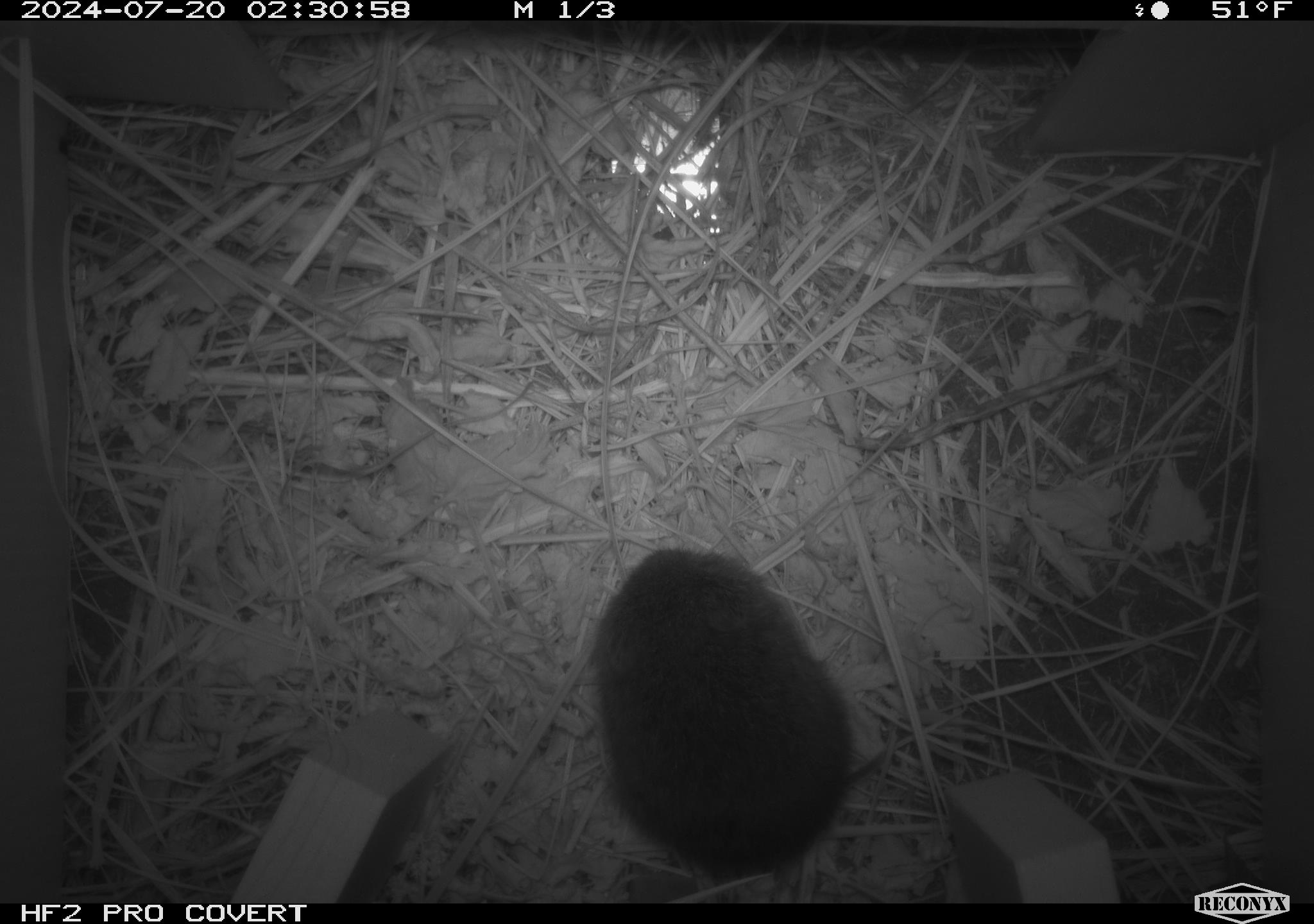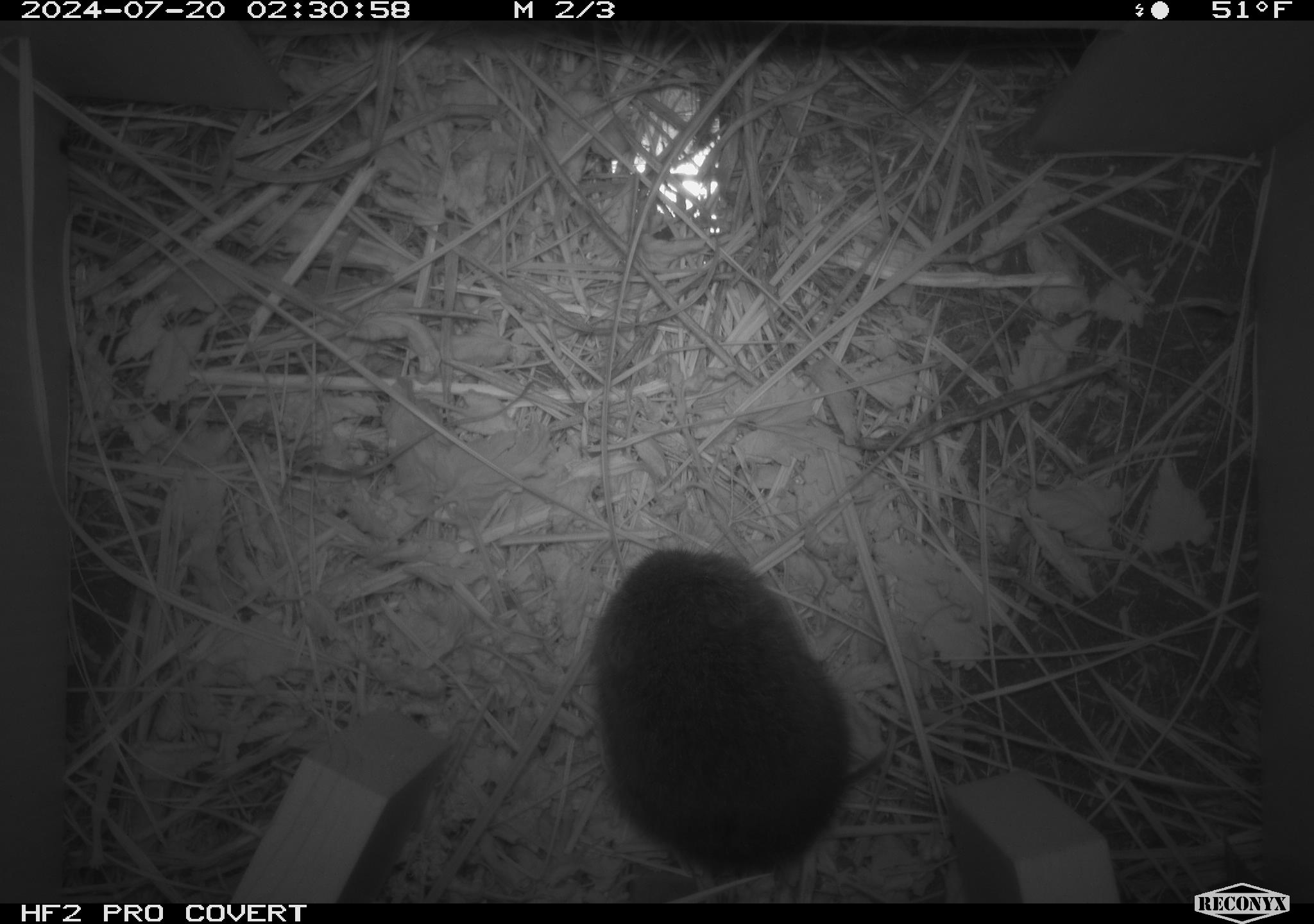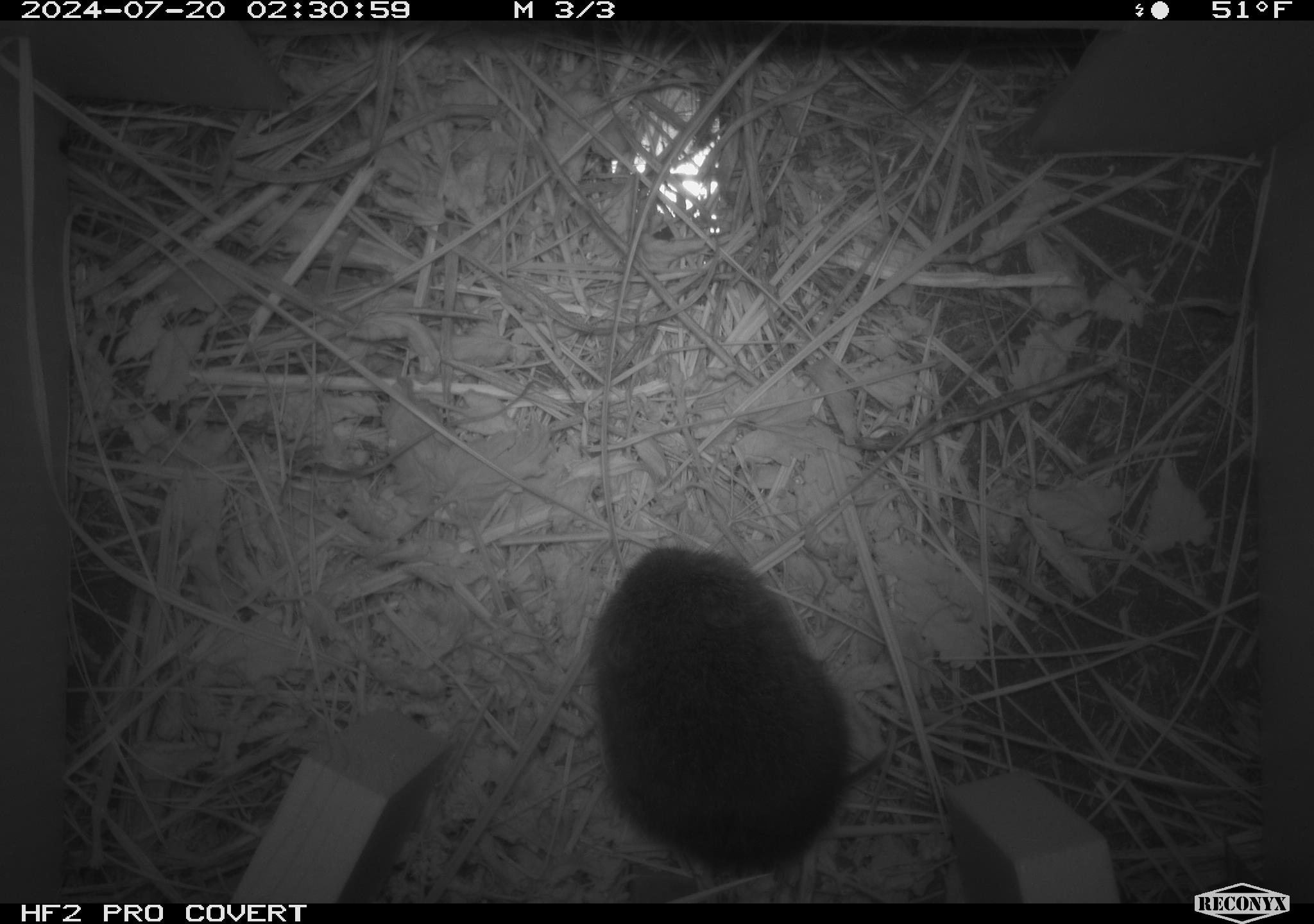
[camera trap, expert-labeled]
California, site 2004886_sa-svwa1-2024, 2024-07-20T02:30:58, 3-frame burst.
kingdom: Animalia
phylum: Chordata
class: Mammalia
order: Rodentia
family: Cricetidae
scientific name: Arvicolinae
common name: voles, lemmings, and muskrats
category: arvicolinae subfamily